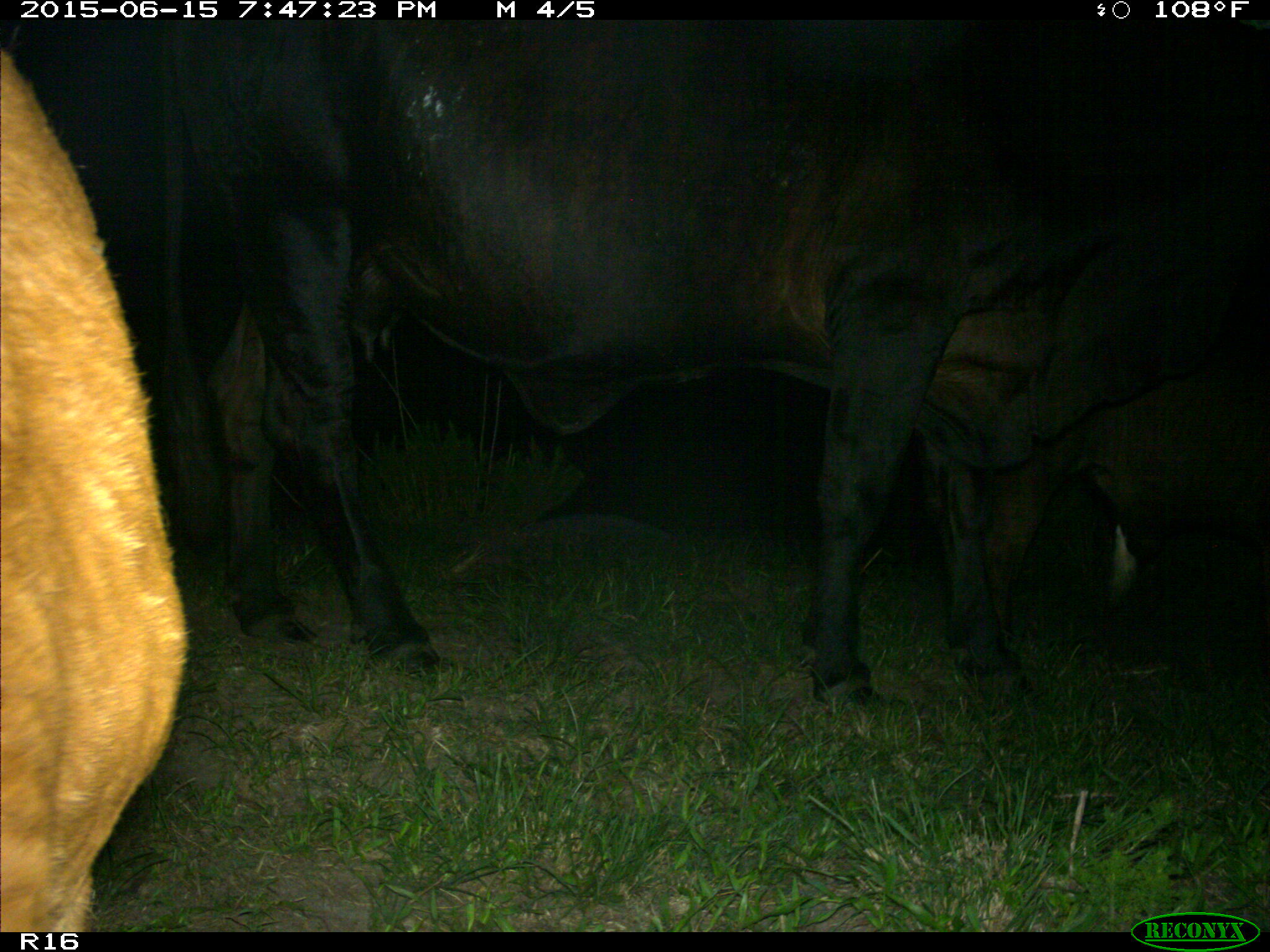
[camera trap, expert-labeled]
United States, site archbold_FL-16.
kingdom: Animalia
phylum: Chordata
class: Mammalia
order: Artiodactyla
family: Bovidae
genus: Bos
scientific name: Bos taurus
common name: domestic cow